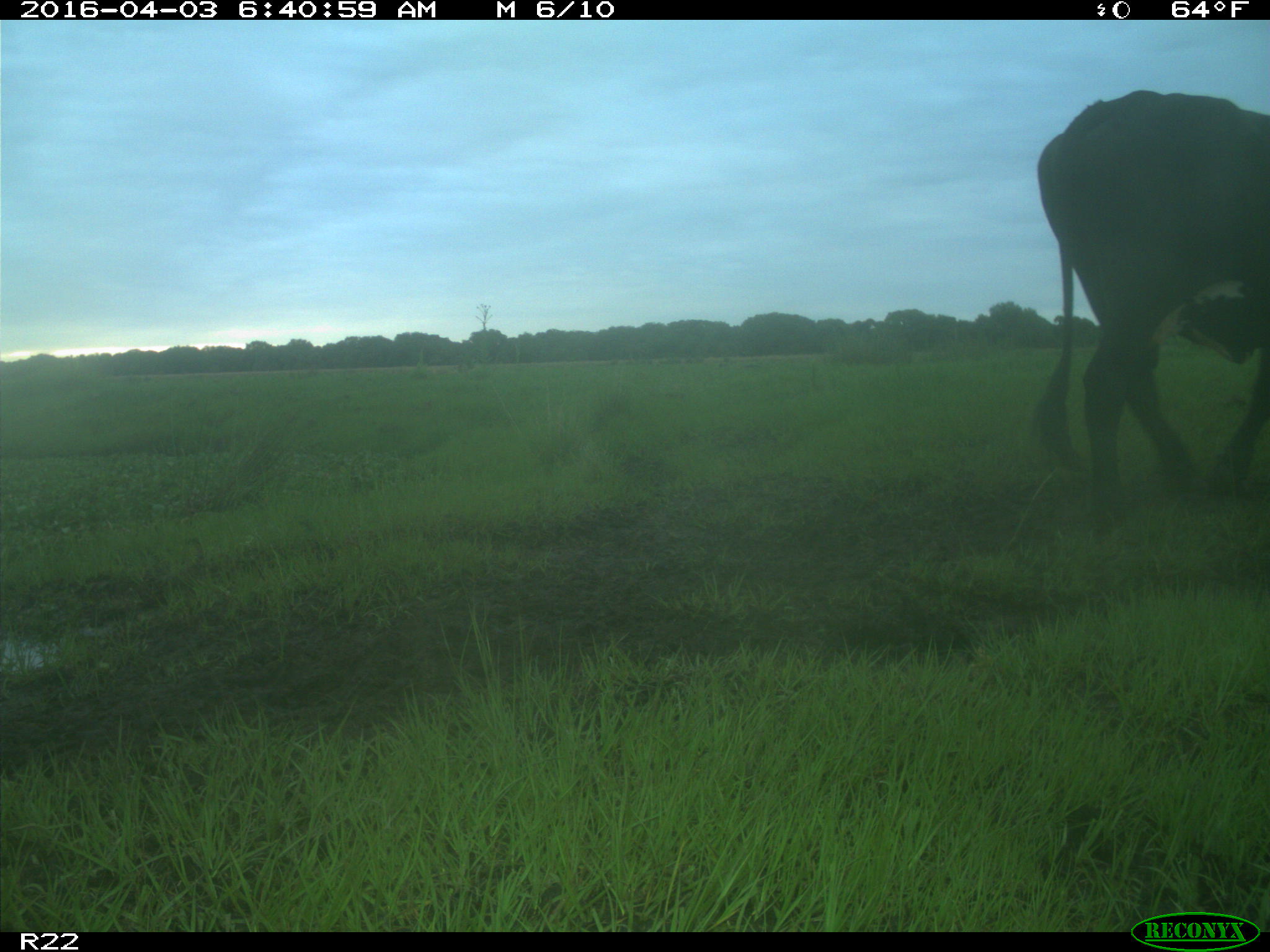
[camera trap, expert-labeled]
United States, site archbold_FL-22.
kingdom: Animalia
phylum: Chordata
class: Mammalia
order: Artiodactyla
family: Bovidae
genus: Bos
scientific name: Bos taurus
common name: domestic cow